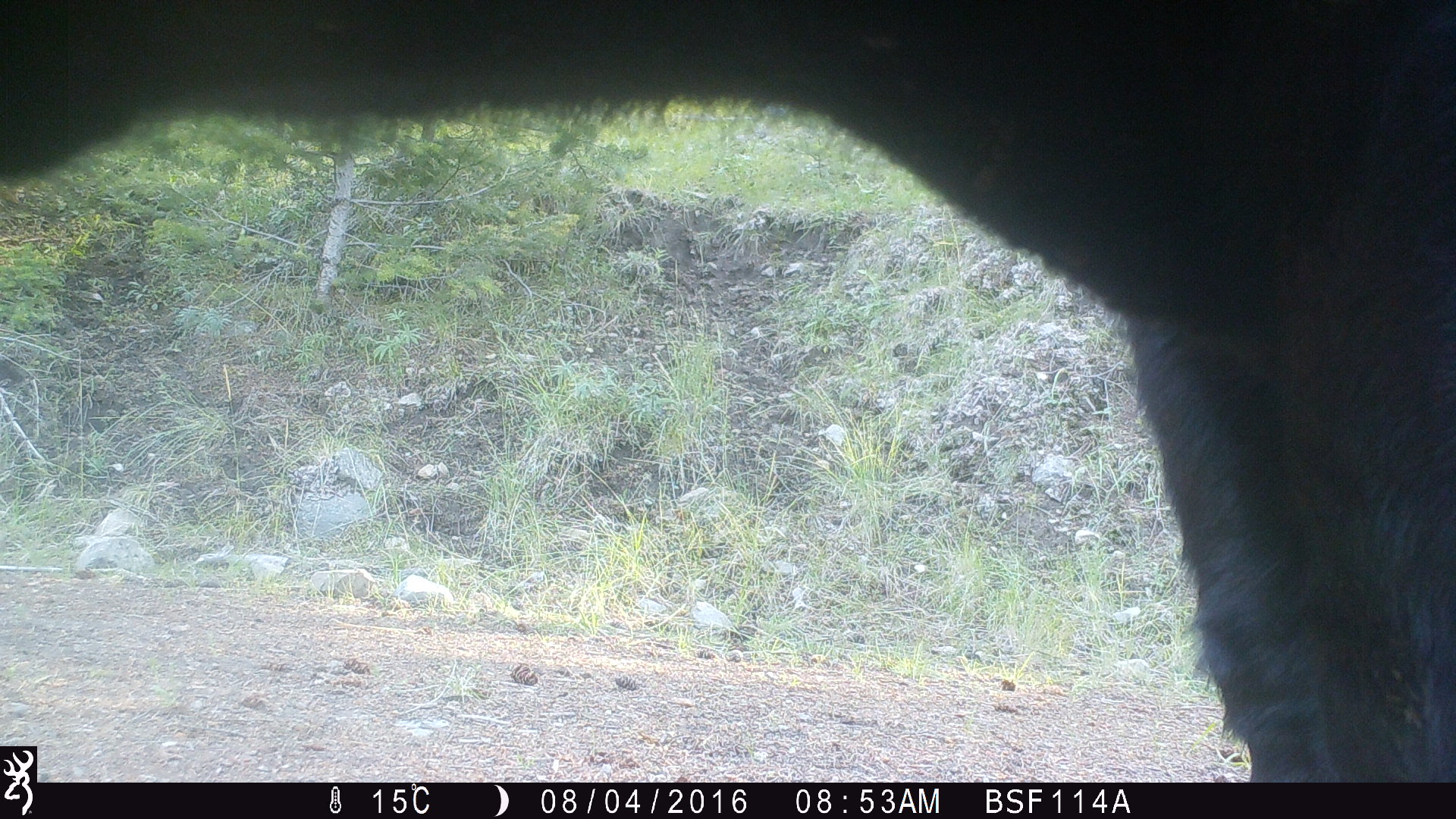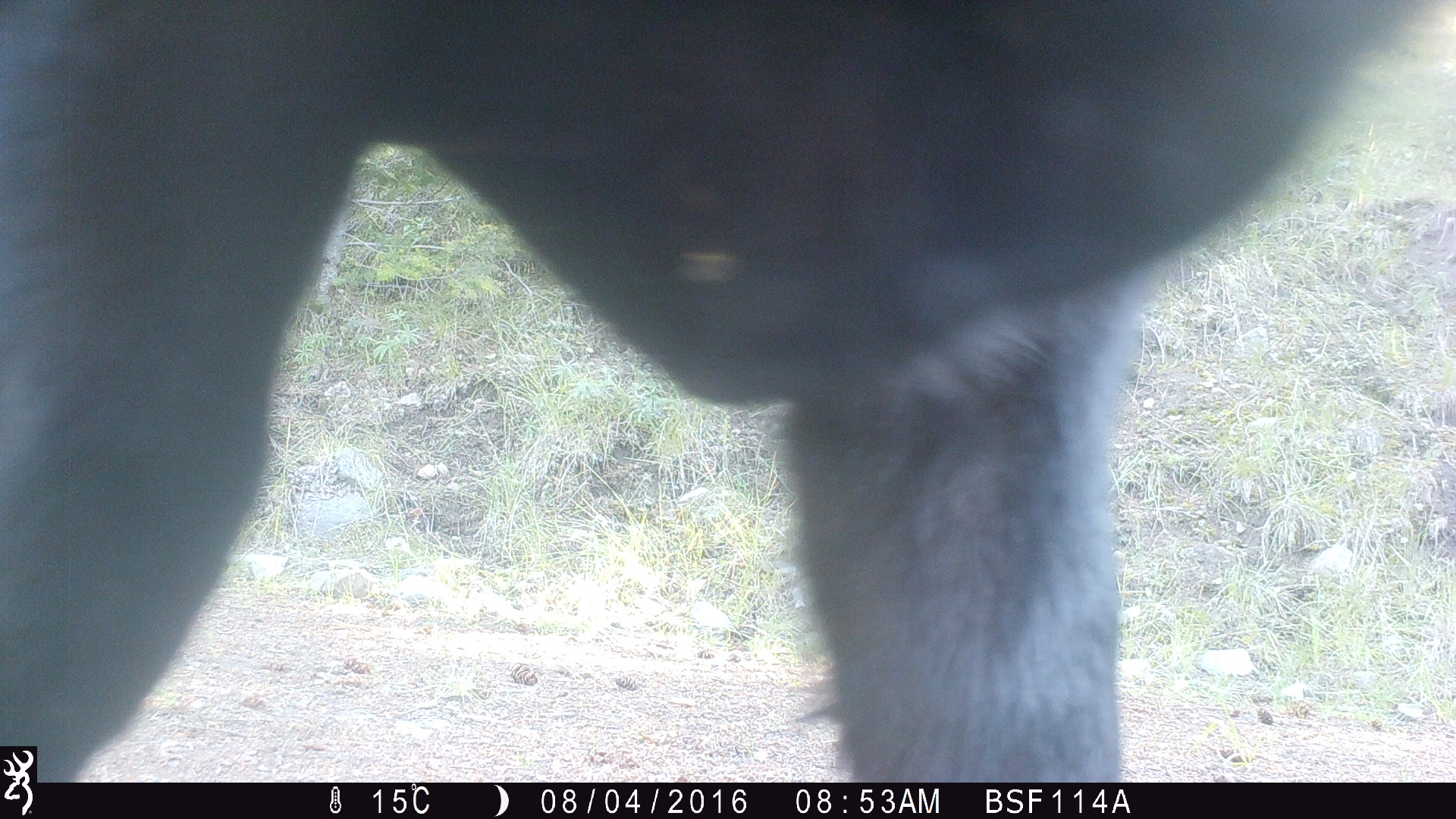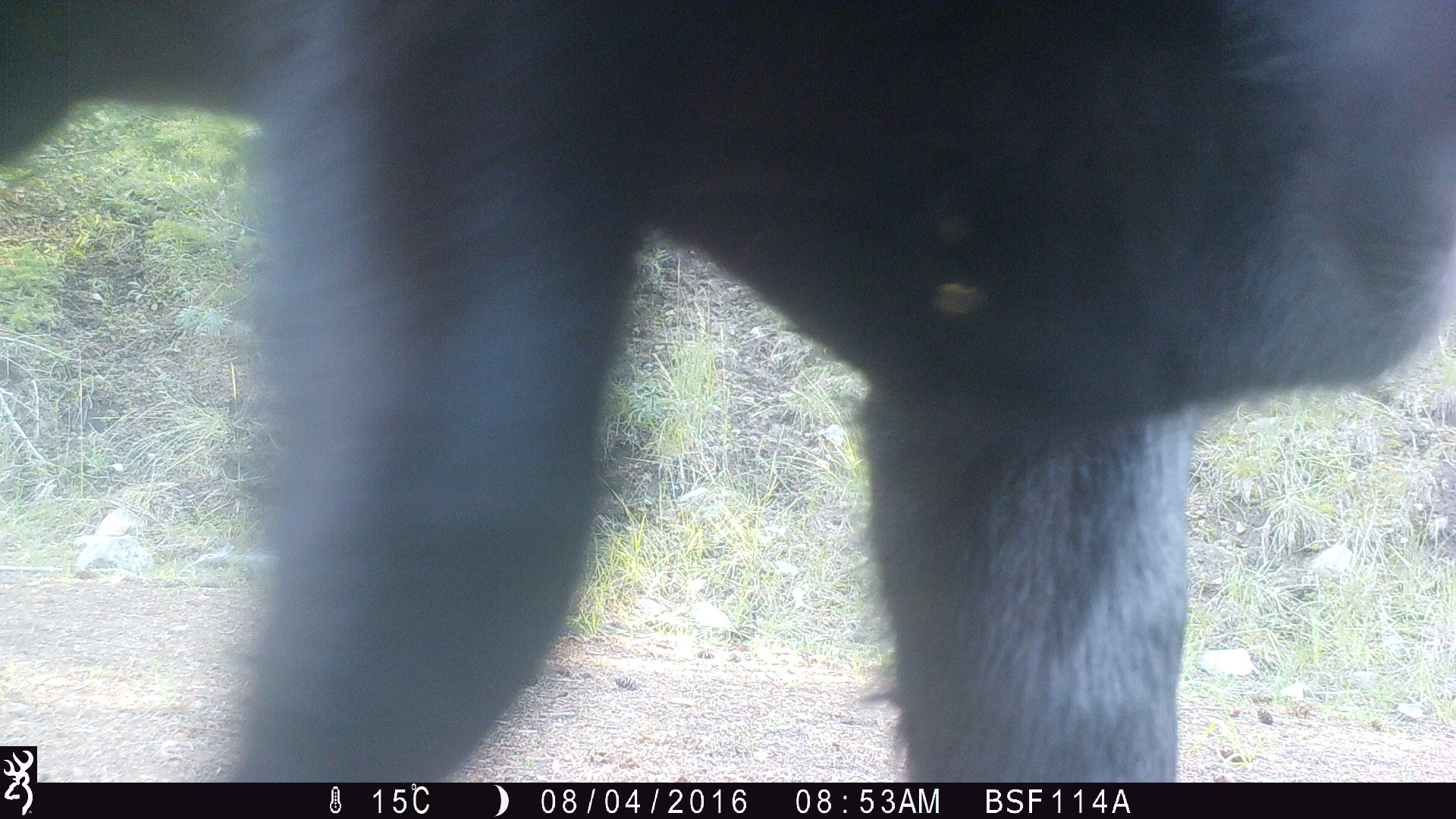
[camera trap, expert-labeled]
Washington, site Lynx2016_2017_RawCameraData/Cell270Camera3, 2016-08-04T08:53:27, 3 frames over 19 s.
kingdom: Animalia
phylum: Chordata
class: Mammalia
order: Artiodactyla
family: Bovidae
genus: Bos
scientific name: Bos taurus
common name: domestic cattle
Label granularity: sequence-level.